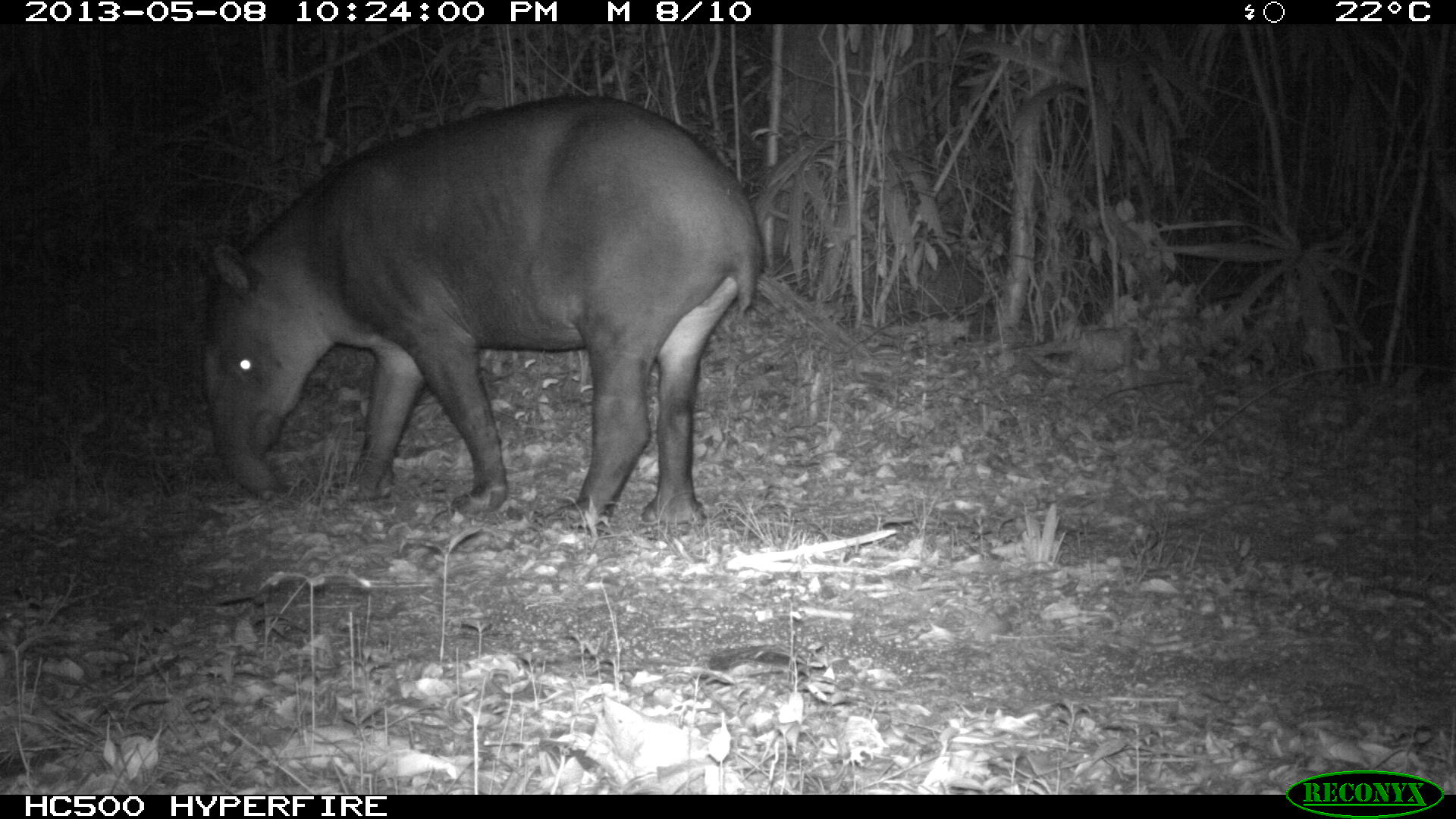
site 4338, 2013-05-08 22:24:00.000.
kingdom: Animalia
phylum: Chordata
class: Mammalia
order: Perissodactyla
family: Tapiridae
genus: Tapirus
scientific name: Tapirus bairdii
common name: baird's tapir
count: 1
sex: female